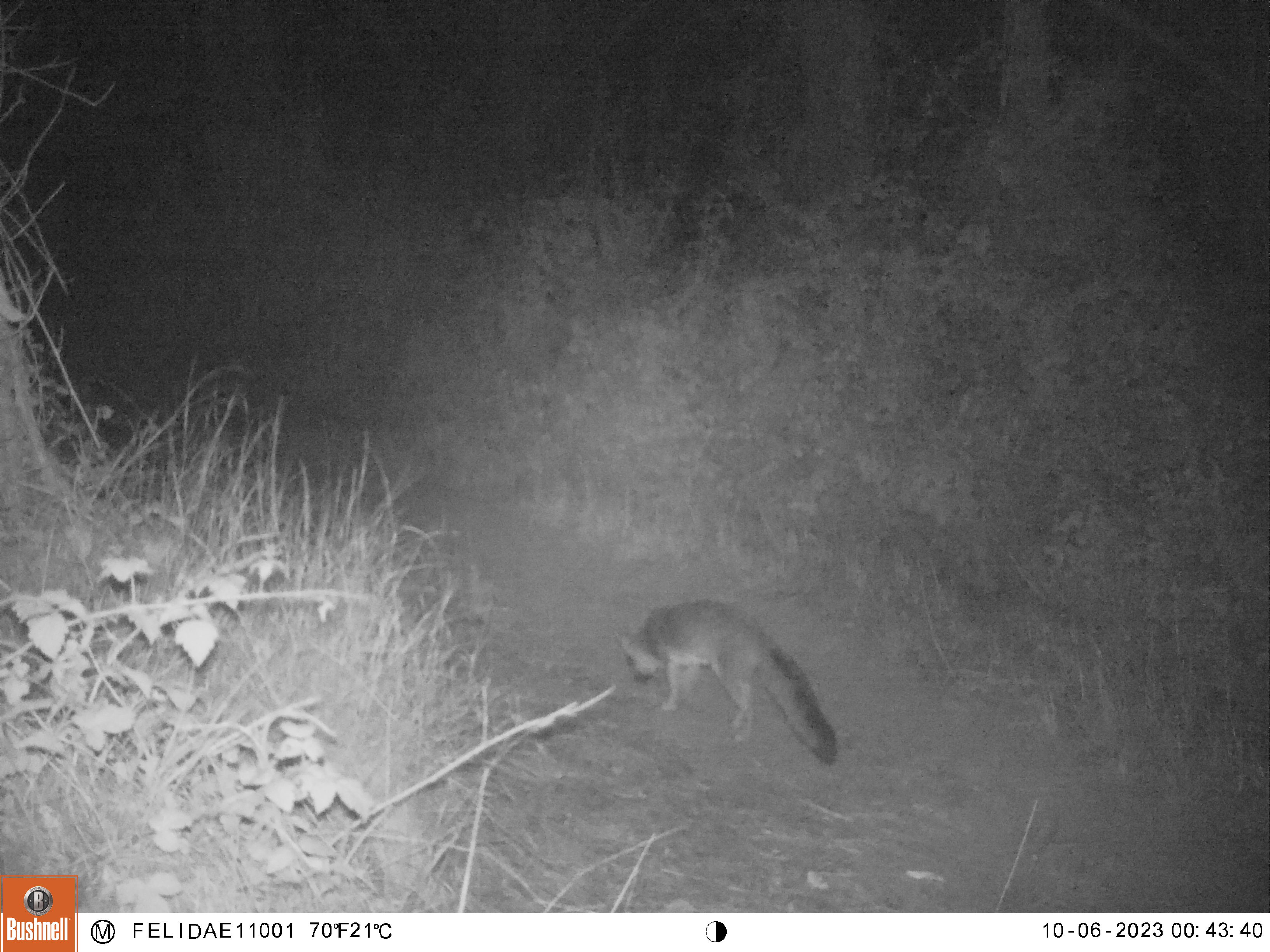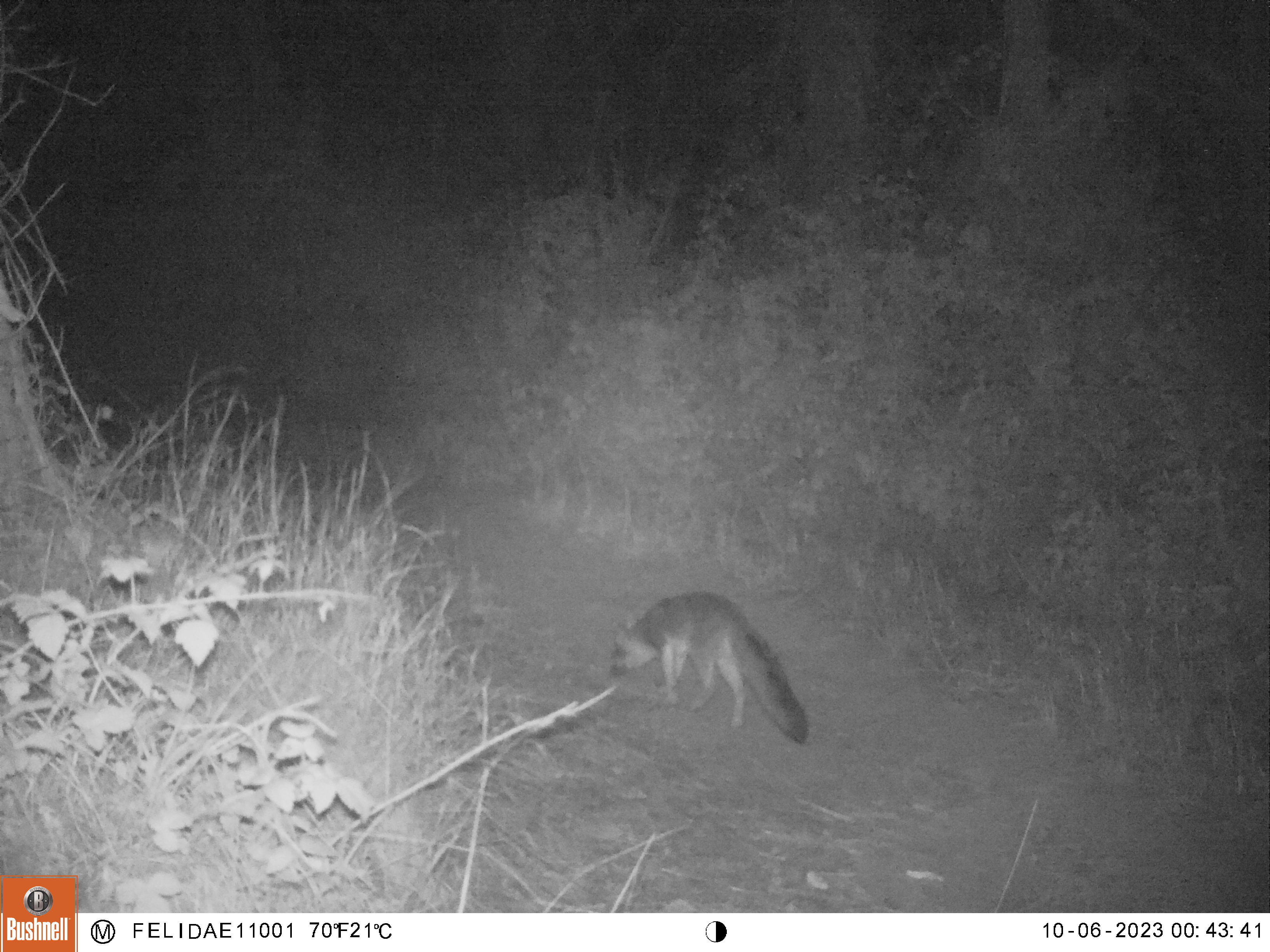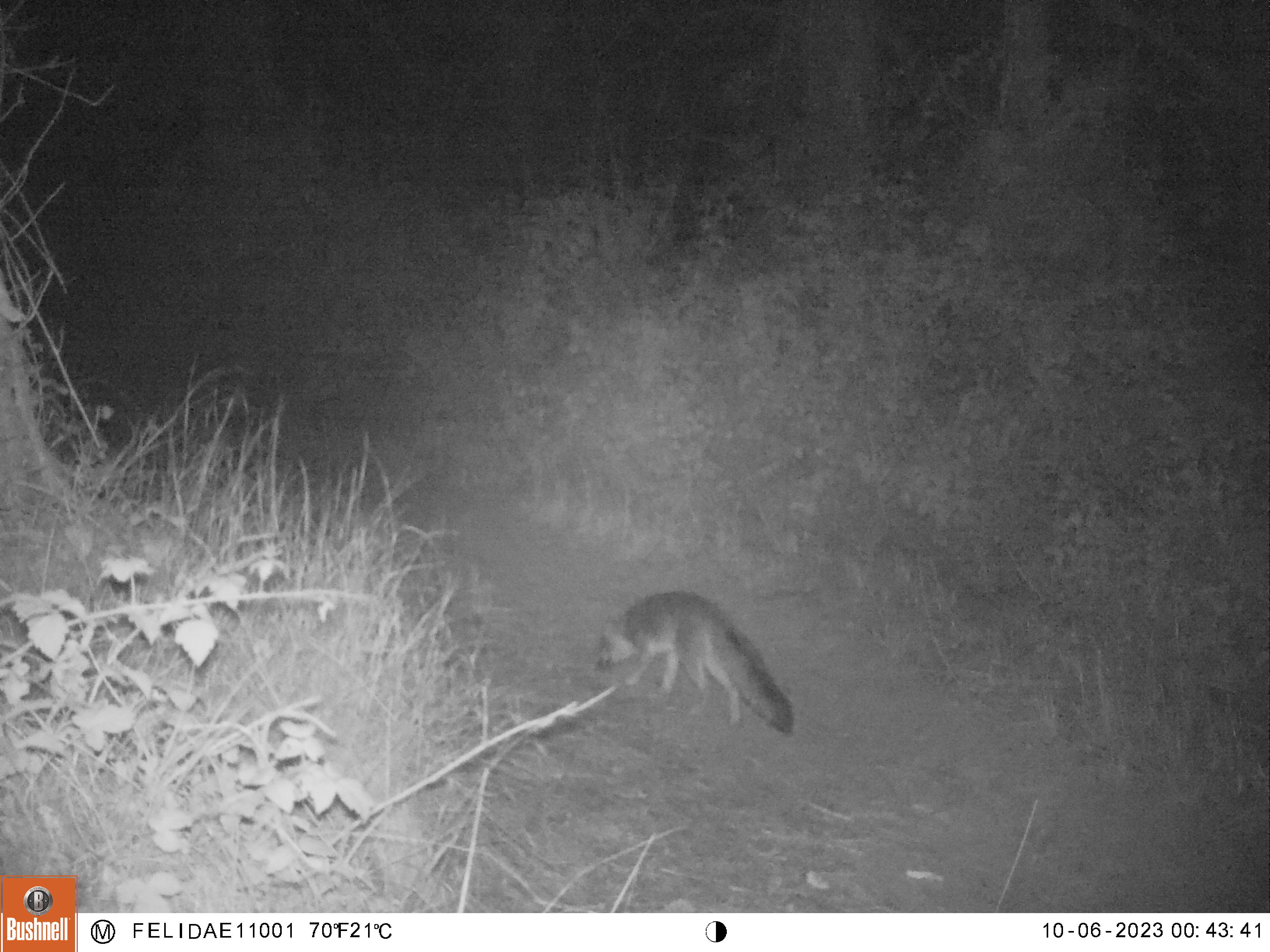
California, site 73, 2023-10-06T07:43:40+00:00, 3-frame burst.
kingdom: Animalia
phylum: Chordata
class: Mammalia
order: Carnivora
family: Canidae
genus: Urocyon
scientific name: Urocyon cinereoargenteus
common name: gray fox